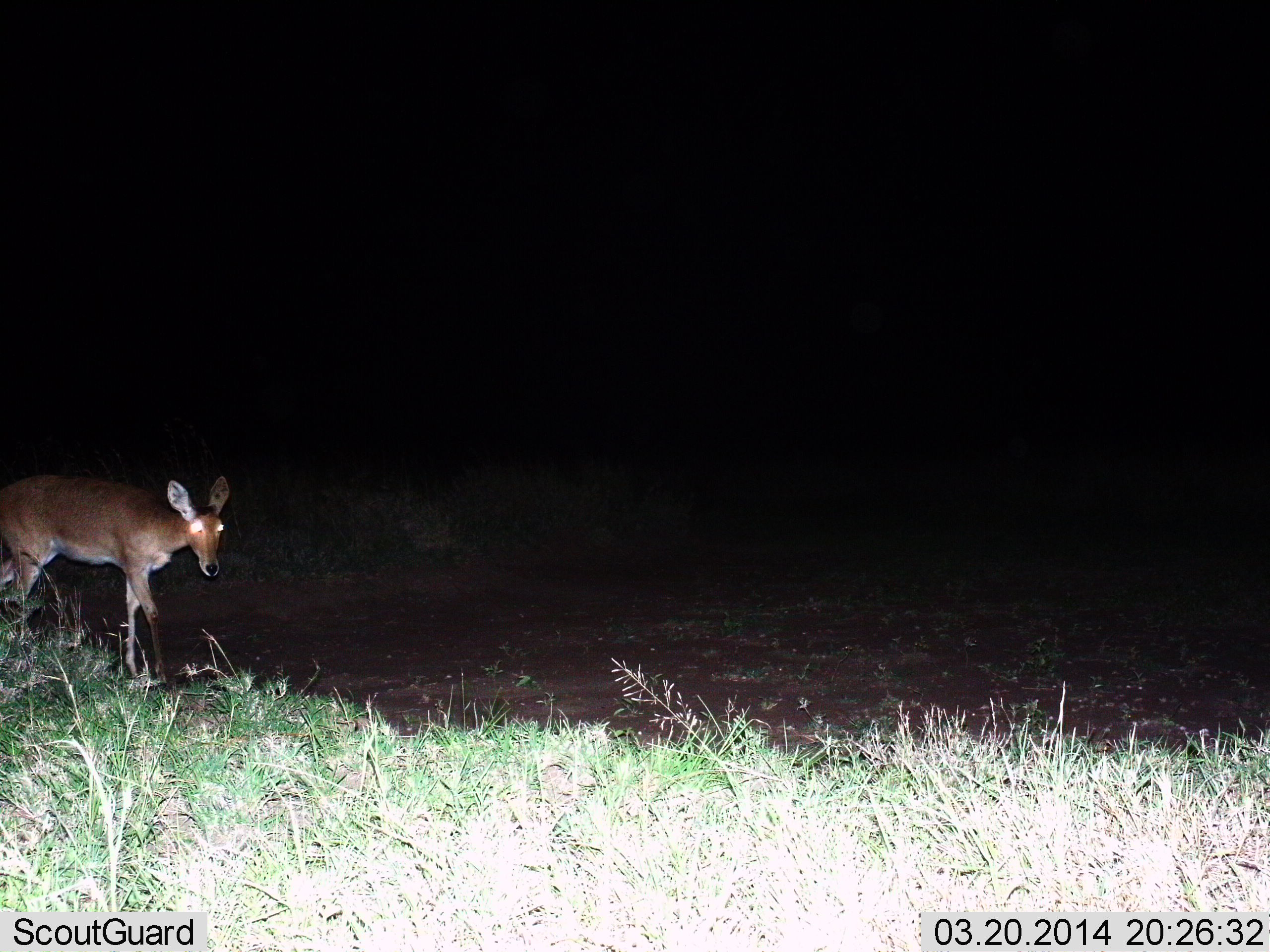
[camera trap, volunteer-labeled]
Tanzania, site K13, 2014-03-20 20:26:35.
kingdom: Animalia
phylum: Chordata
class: Mammalia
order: Artiodactyla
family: Bovidae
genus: Redunca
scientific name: Redunca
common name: reedbuck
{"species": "reedbuck (Redunca)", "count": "1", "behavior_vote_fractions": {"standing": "30%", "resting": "0%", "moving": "70%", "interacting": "0%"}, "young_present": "0%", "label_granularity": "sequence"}